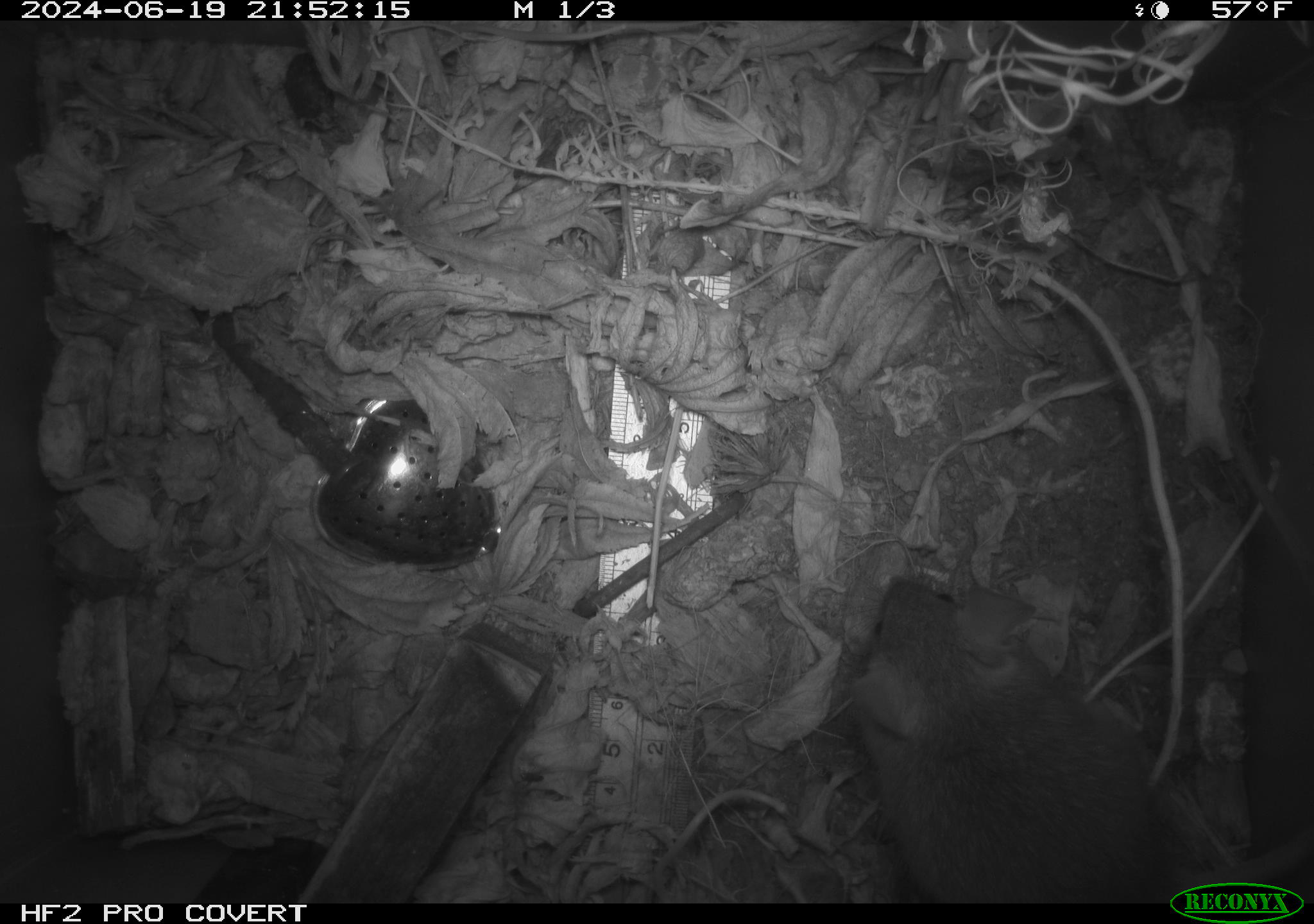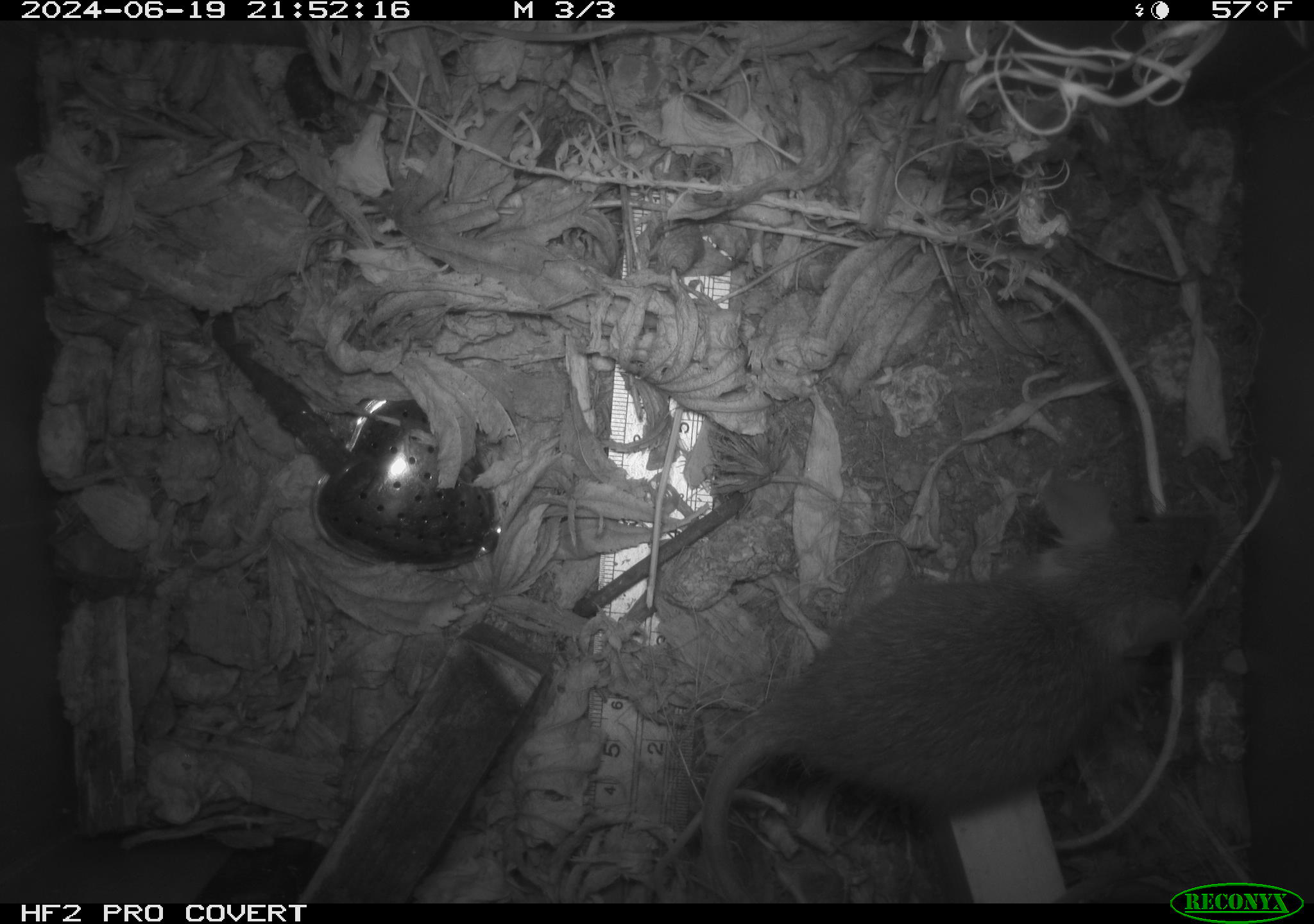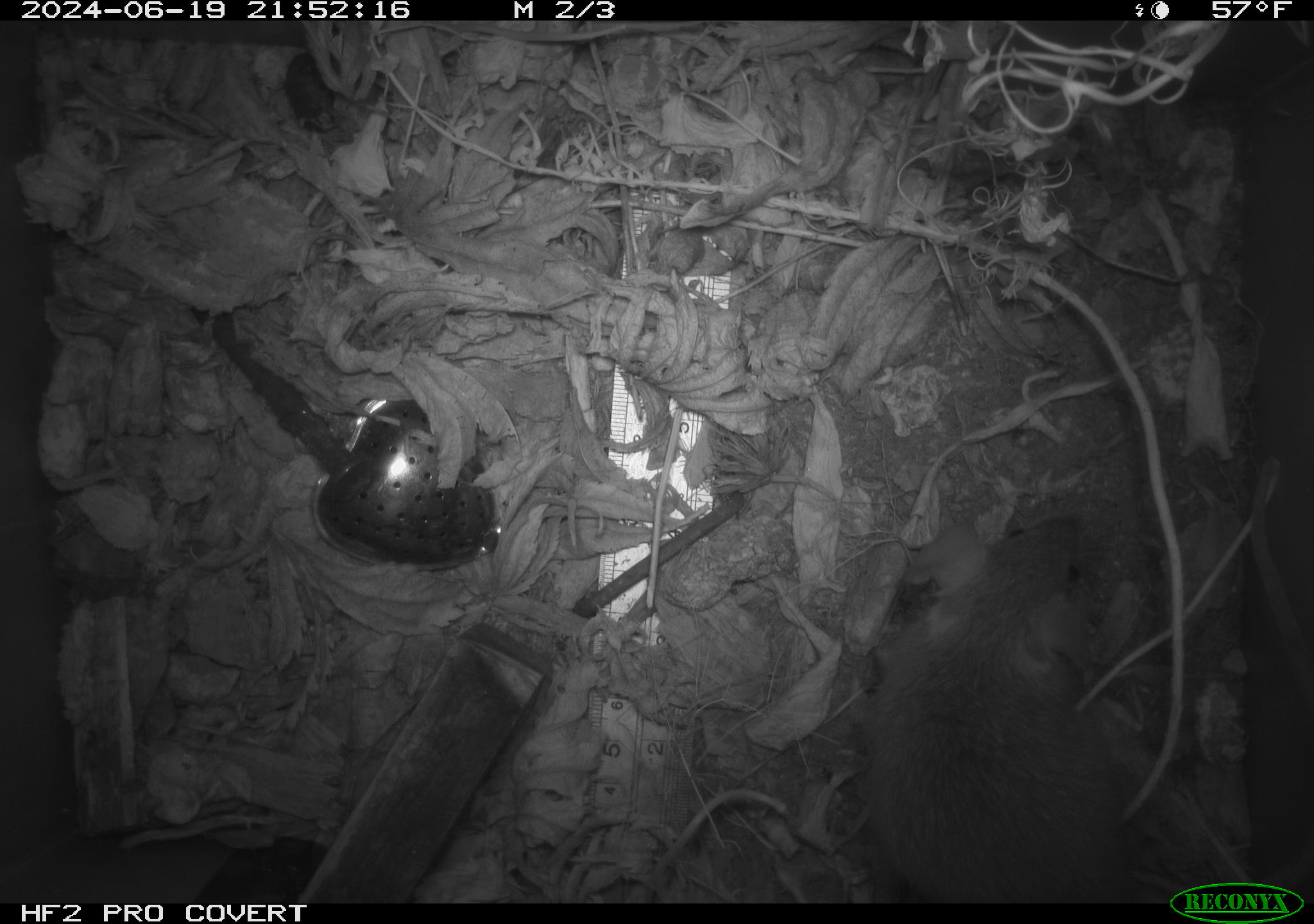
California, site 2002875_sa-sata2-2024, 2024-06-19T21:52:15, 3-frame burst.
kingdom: Animalia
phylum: Chordata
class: Mammalia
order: Rodentia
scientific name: Rodentia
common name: rodent